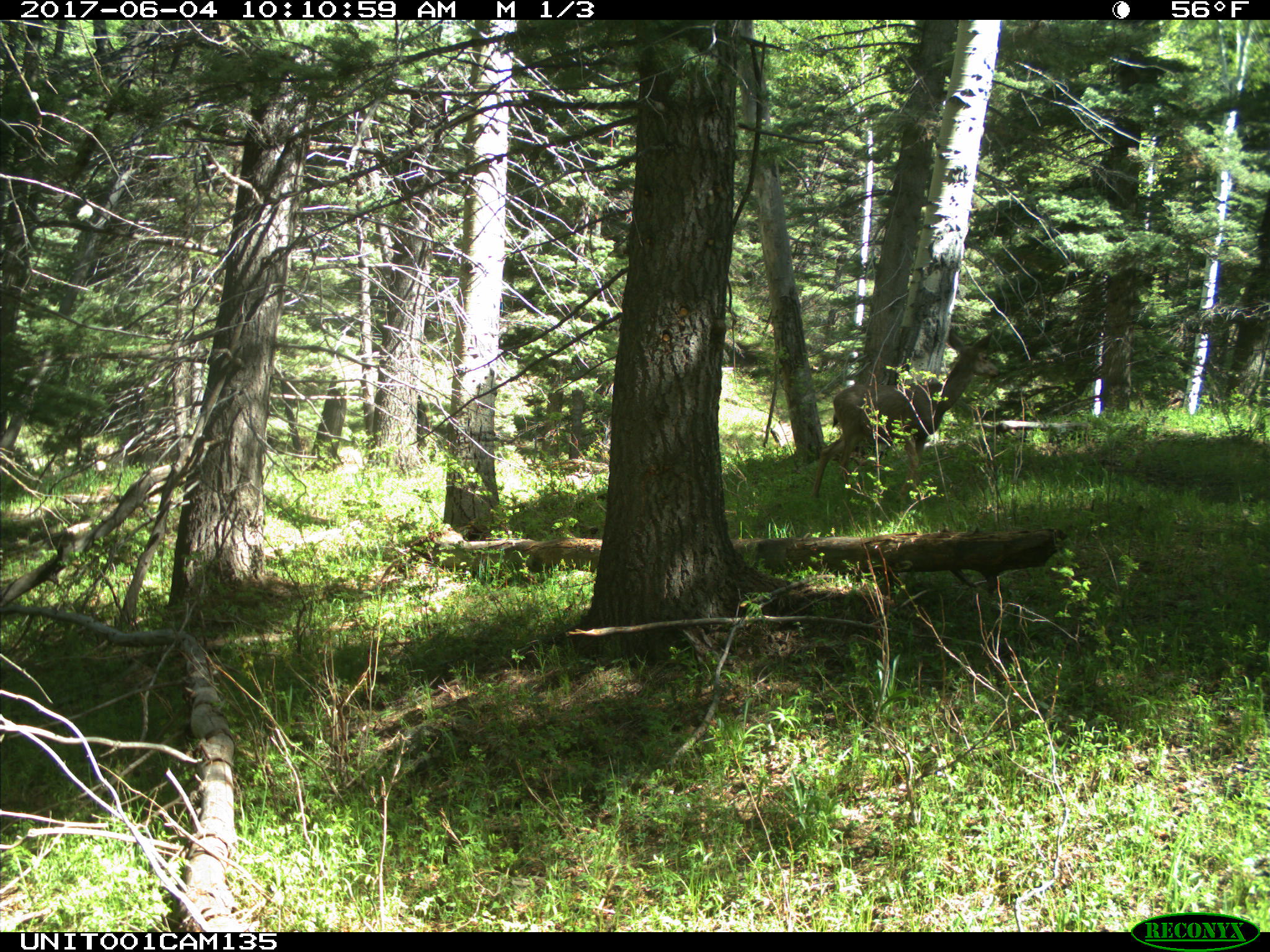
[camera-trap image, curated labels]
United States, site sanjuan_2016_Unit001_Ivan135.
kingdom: Animalia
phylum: Chordata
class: Mammalia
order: Artiodactyla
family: Cervidae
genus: Odocoileus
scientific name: Odocoileus hemionus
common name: mule deer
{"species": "Odocoileus hemionus (mule deer)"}